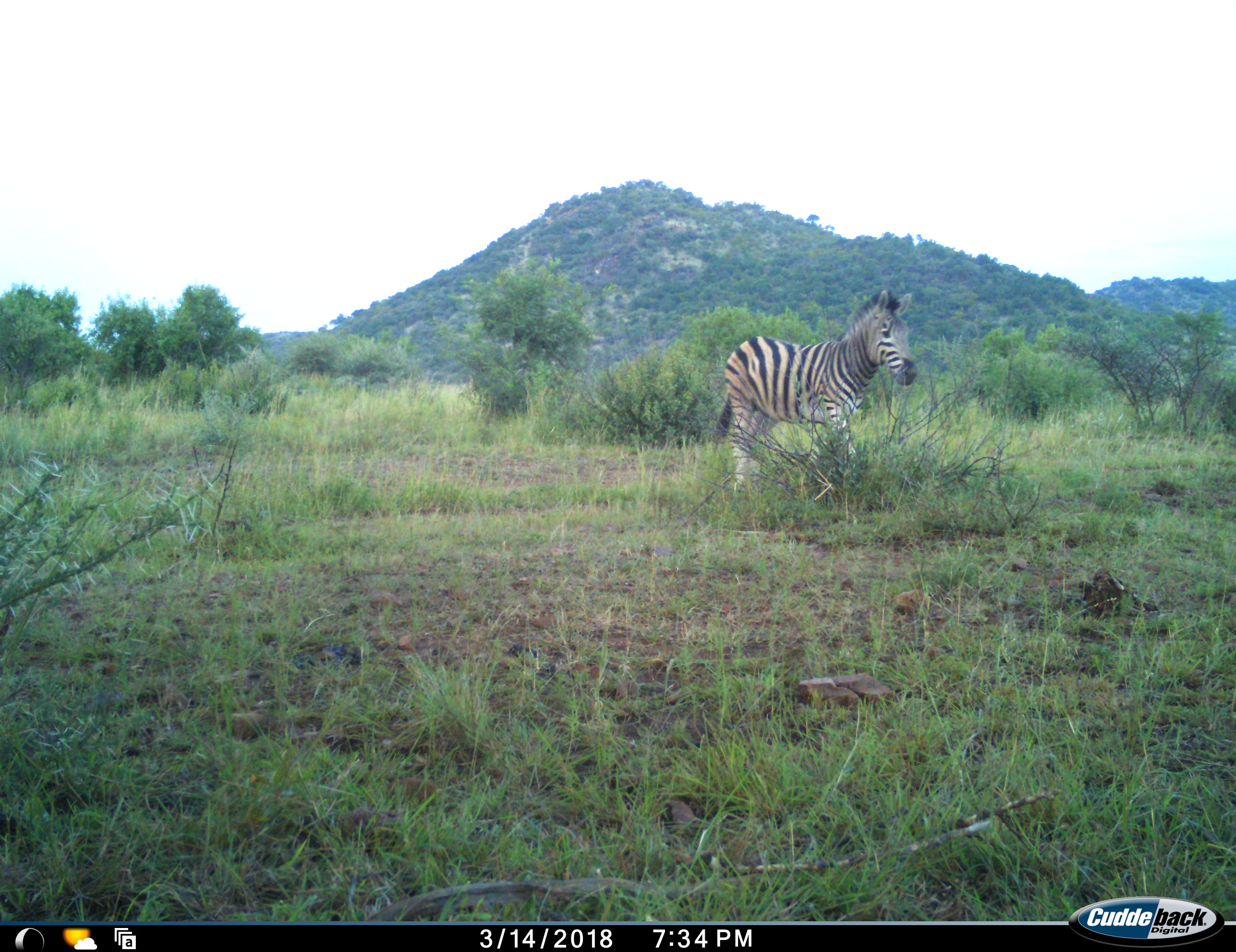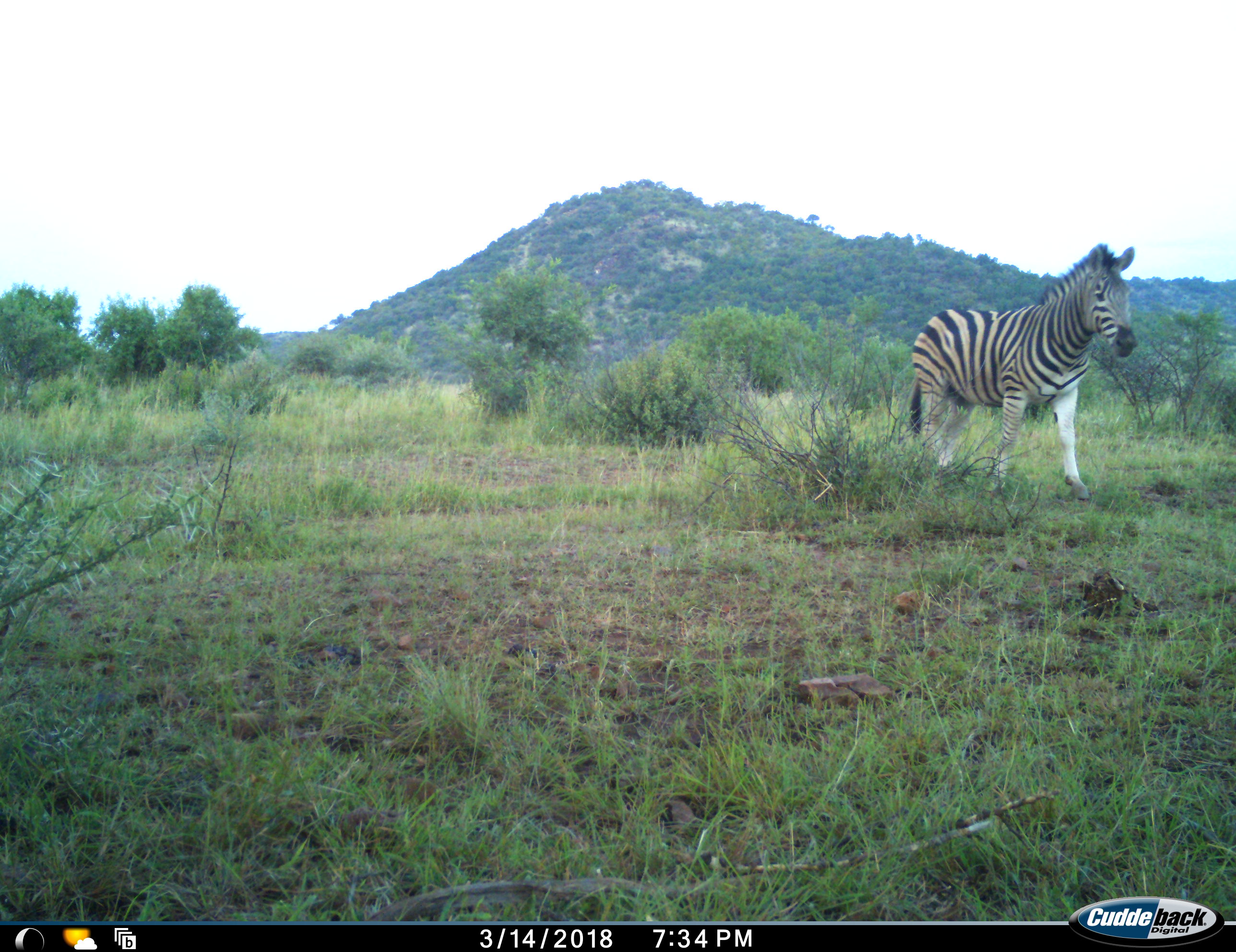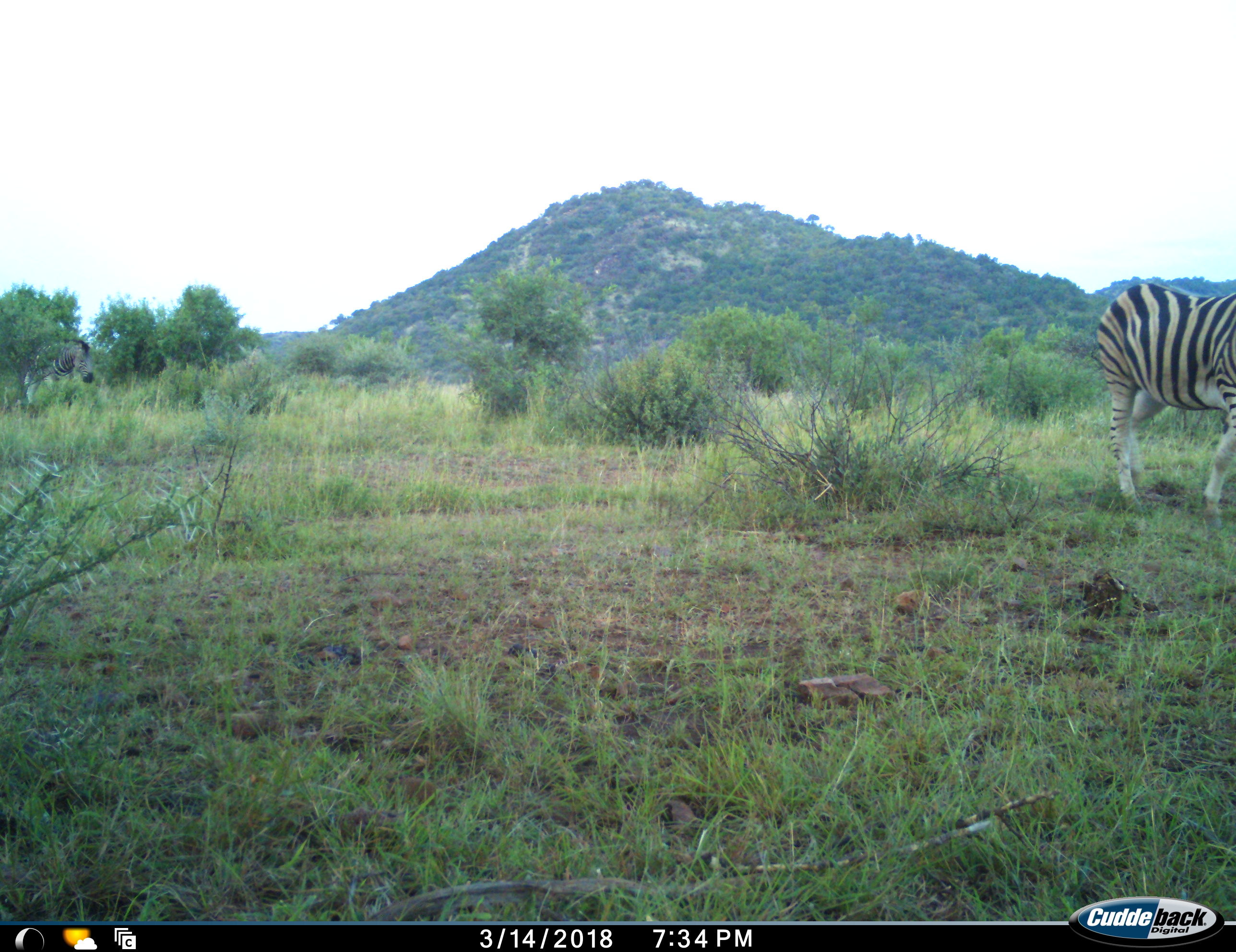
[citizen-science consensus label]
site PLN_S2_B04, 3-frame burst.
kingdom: Animalia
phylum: Chordata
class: Mammalia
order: Perissodactyla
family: Equidae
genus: Equus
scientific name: Equus quagga burchellii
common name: burchell's zebra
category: zebraburchells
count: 2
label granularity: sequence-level